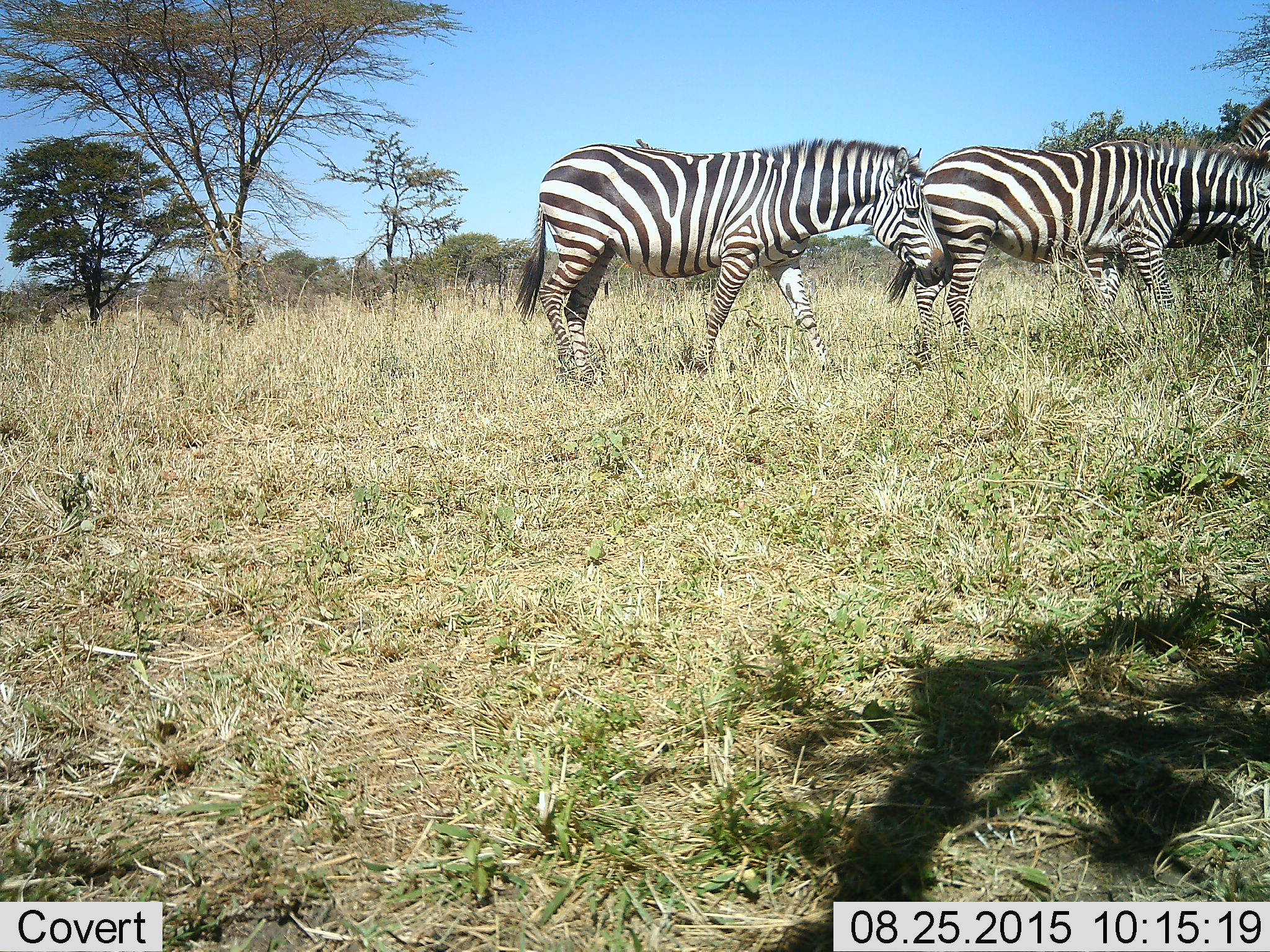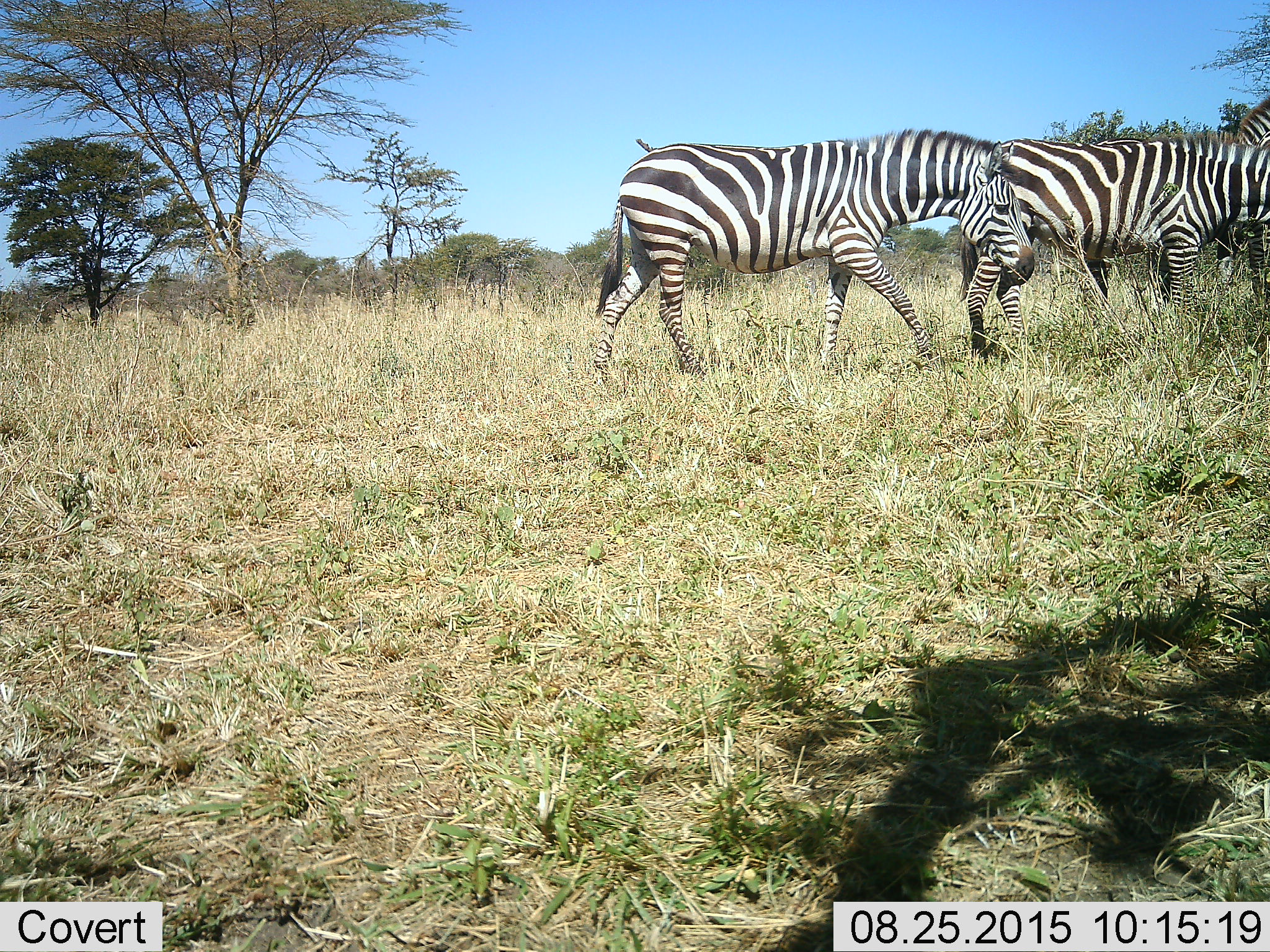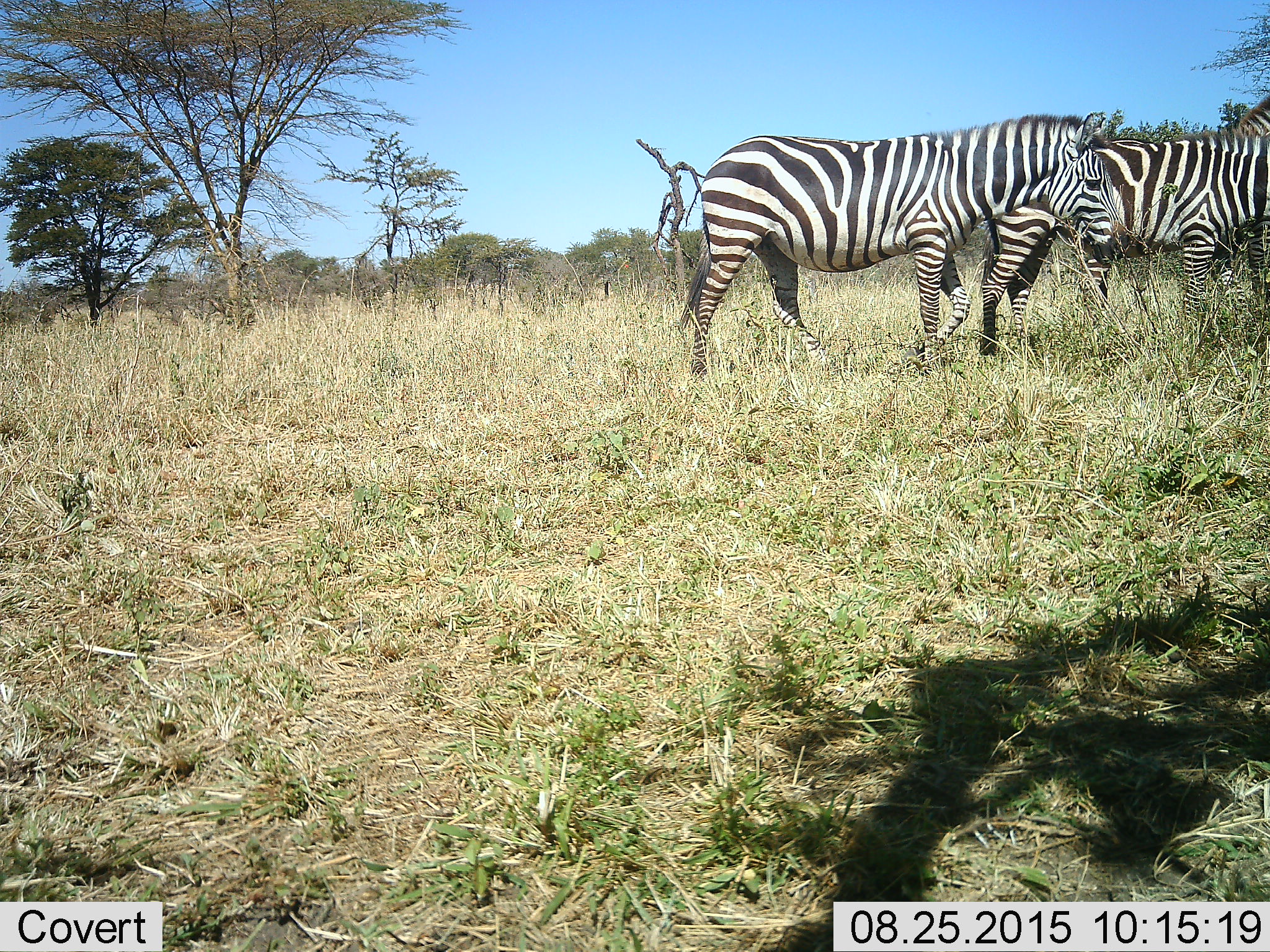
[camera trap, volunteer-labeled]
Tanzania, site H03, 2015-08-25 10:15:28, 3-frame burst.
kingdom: Animalia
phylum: Chordata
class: Mammalia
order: Perissodactyla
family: Equidae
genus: Equus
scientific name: Equus quagga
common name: plains zebra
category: zebra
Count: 3.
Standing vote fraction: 20%.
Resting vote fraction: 0%.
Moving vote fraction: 100%.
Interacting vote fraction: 0%.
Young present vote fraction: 10%.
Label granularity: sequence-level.